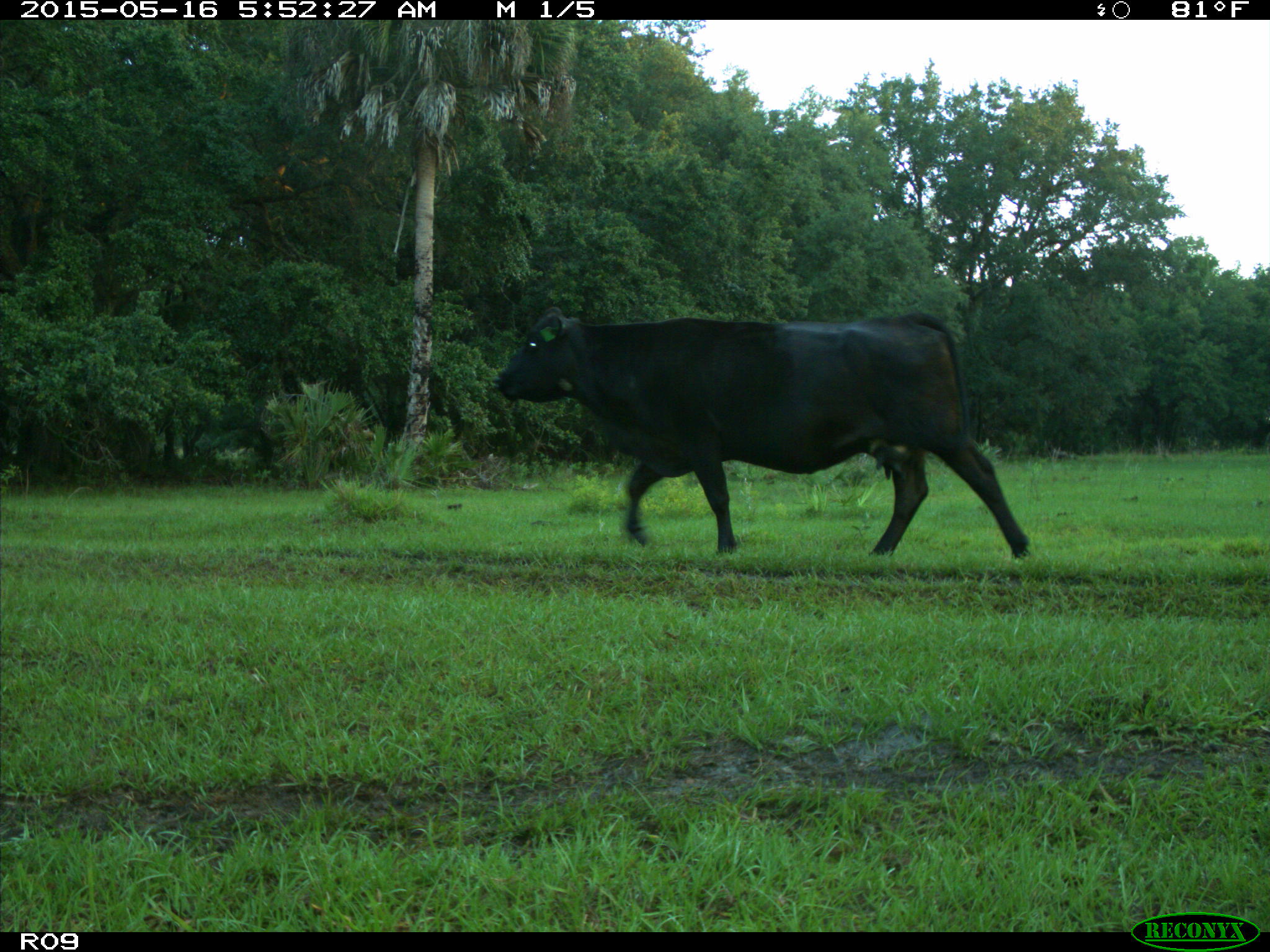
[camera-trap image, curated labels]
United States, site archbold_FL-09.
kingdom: Animalia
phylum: Chordata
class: Mammalia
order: Artiodactyla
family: Bovidae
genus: Bos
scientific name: Bos taurus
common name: domestic cow